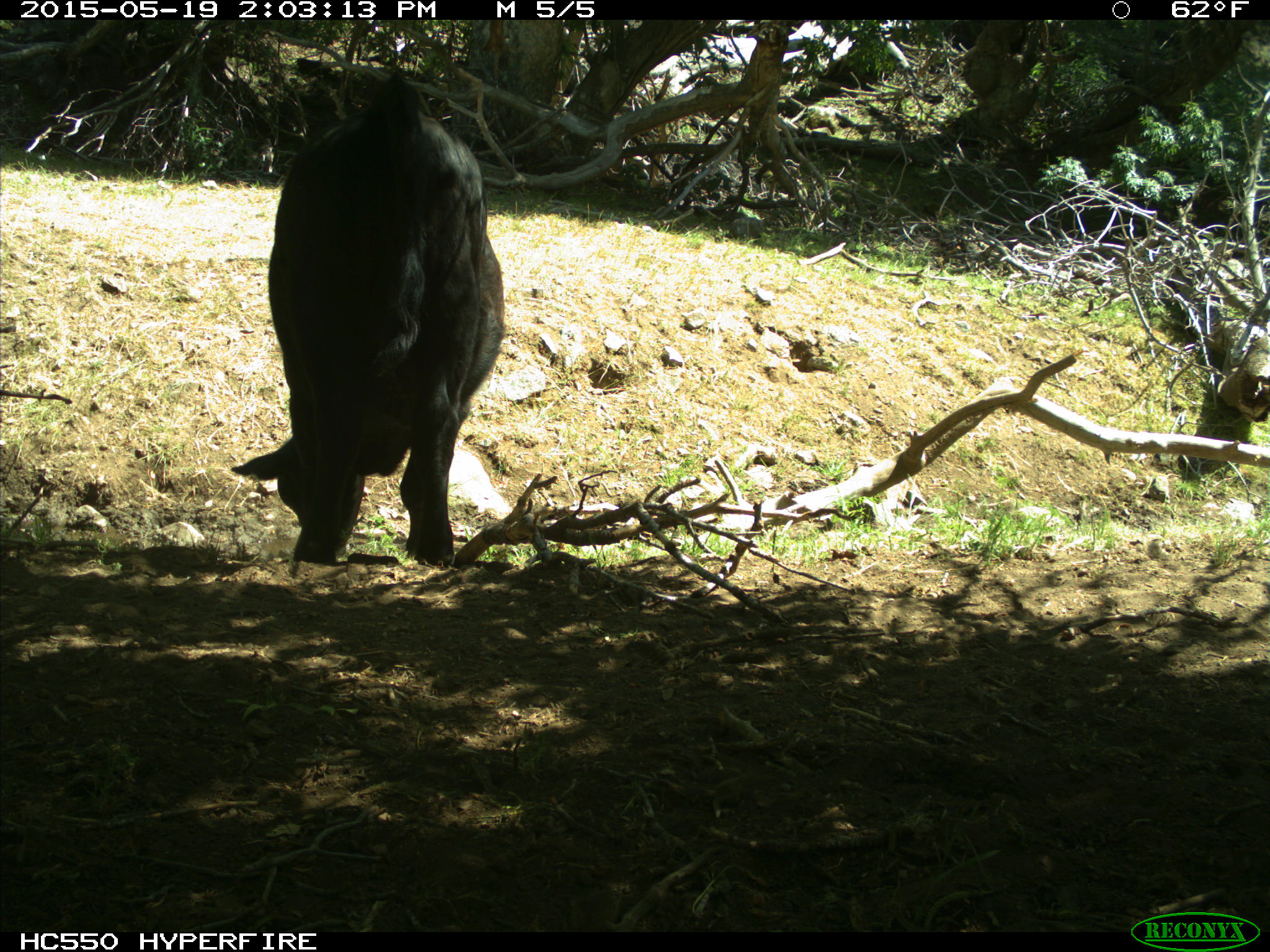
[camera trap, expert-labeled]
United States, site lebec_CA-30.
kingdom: Animalia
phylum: Chordata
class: Mammalia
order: Artiodactyla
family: Bovidae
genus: Bos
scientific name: Bos taurus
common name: domestic cow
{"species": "Bos taurus (domestic cow)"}